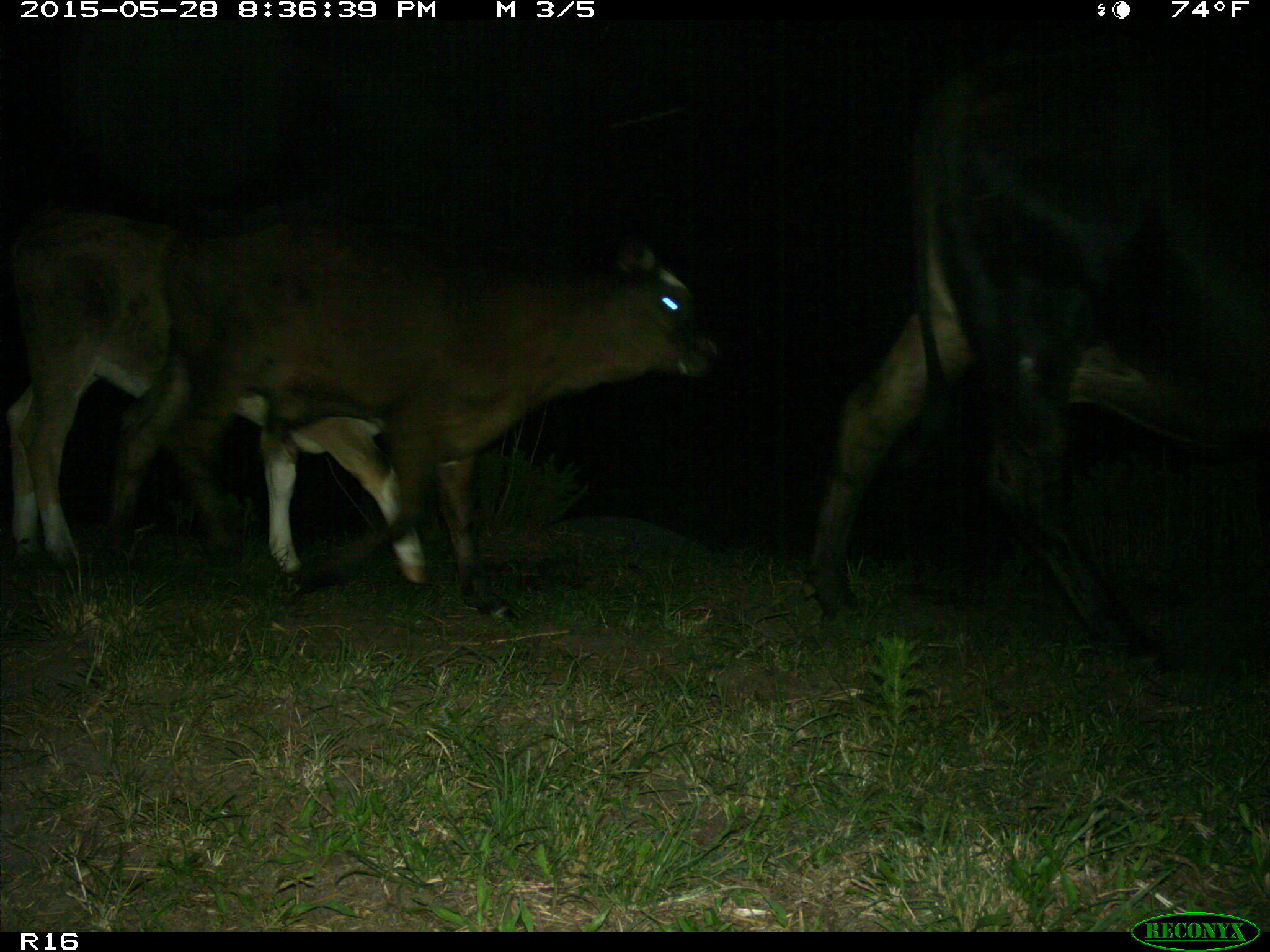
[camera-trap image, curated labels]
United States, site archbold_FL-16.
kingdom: Animalia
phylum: Chordata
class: Mammalia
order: Artiodactyla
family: Bovidae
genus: Bos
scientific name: Bos taurus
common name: domestic cow